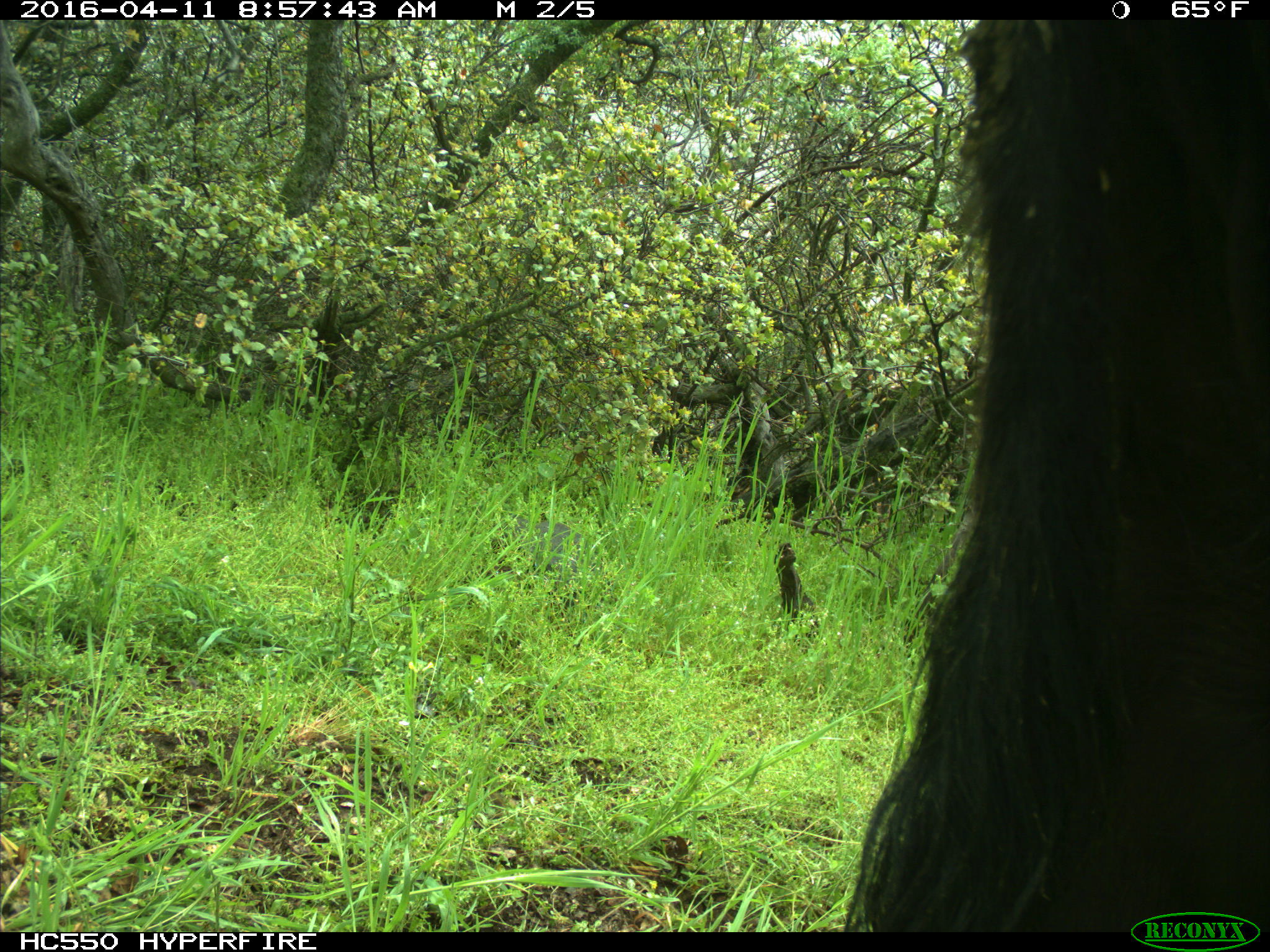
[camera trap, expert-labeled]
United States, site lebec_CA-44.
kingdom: Animalia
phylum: Chordata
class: Mammalia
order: Artiodactyla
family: Bovidae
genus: Bos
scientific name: Bos taurus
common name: domestic cow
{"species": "Bos taurus (domestic cow)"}